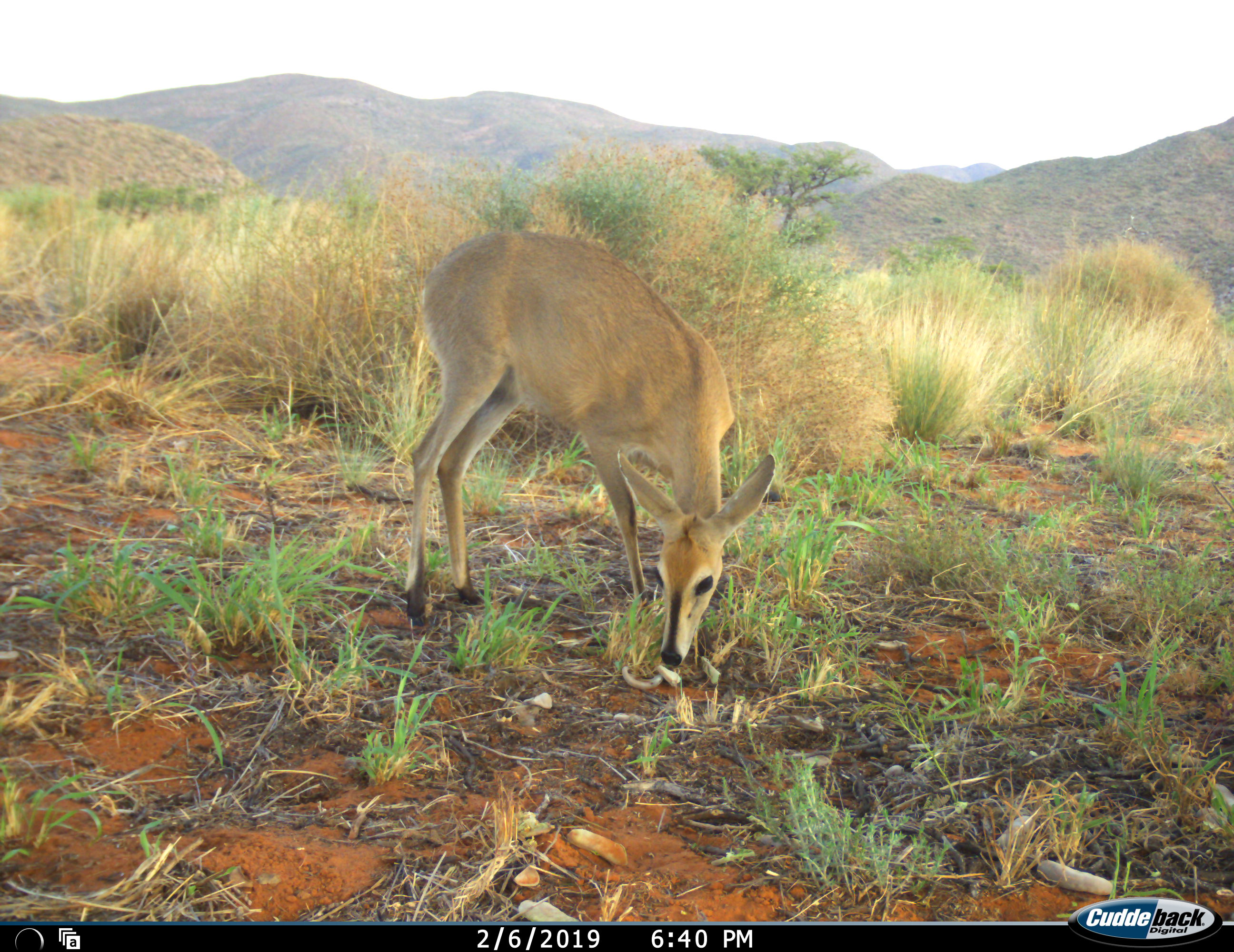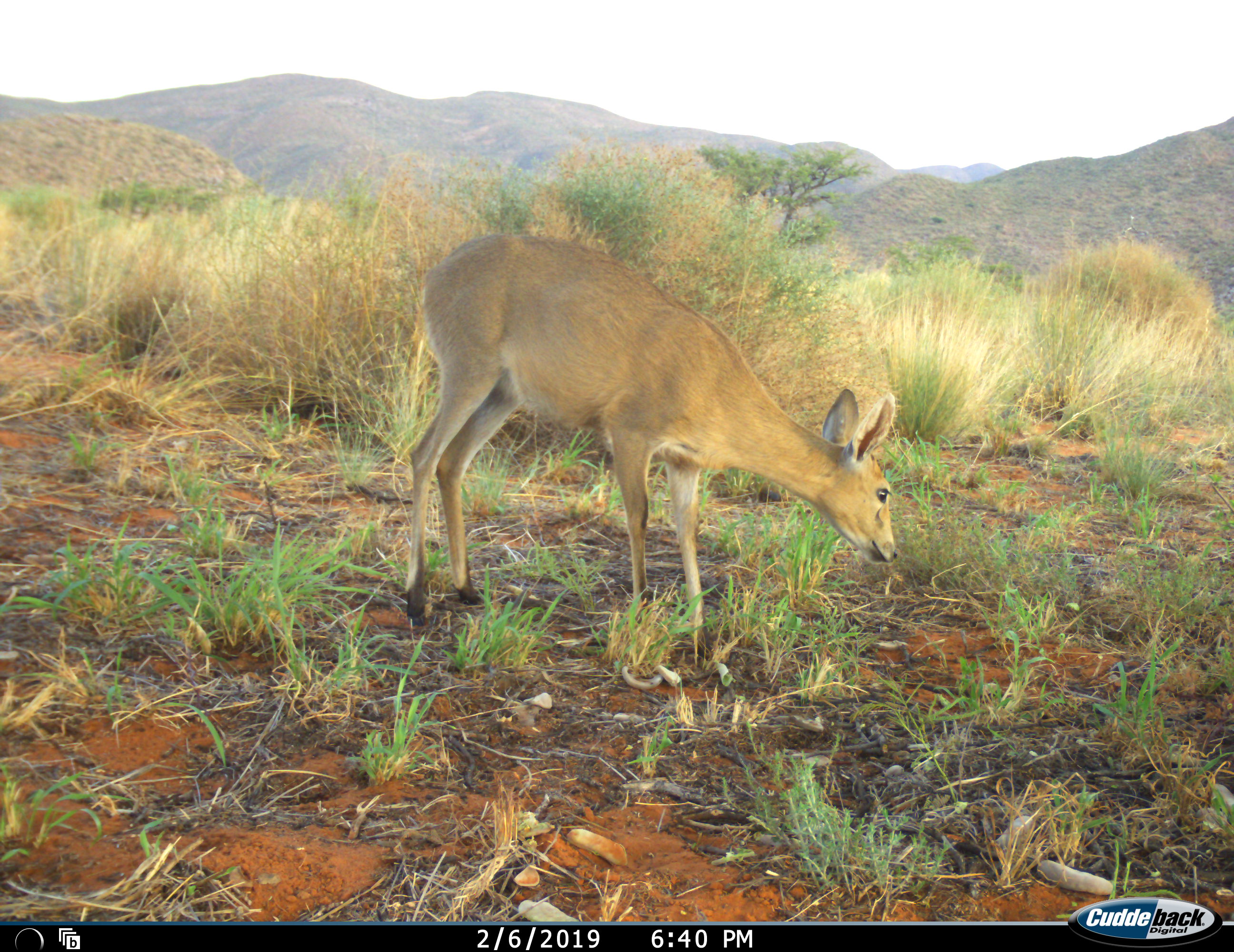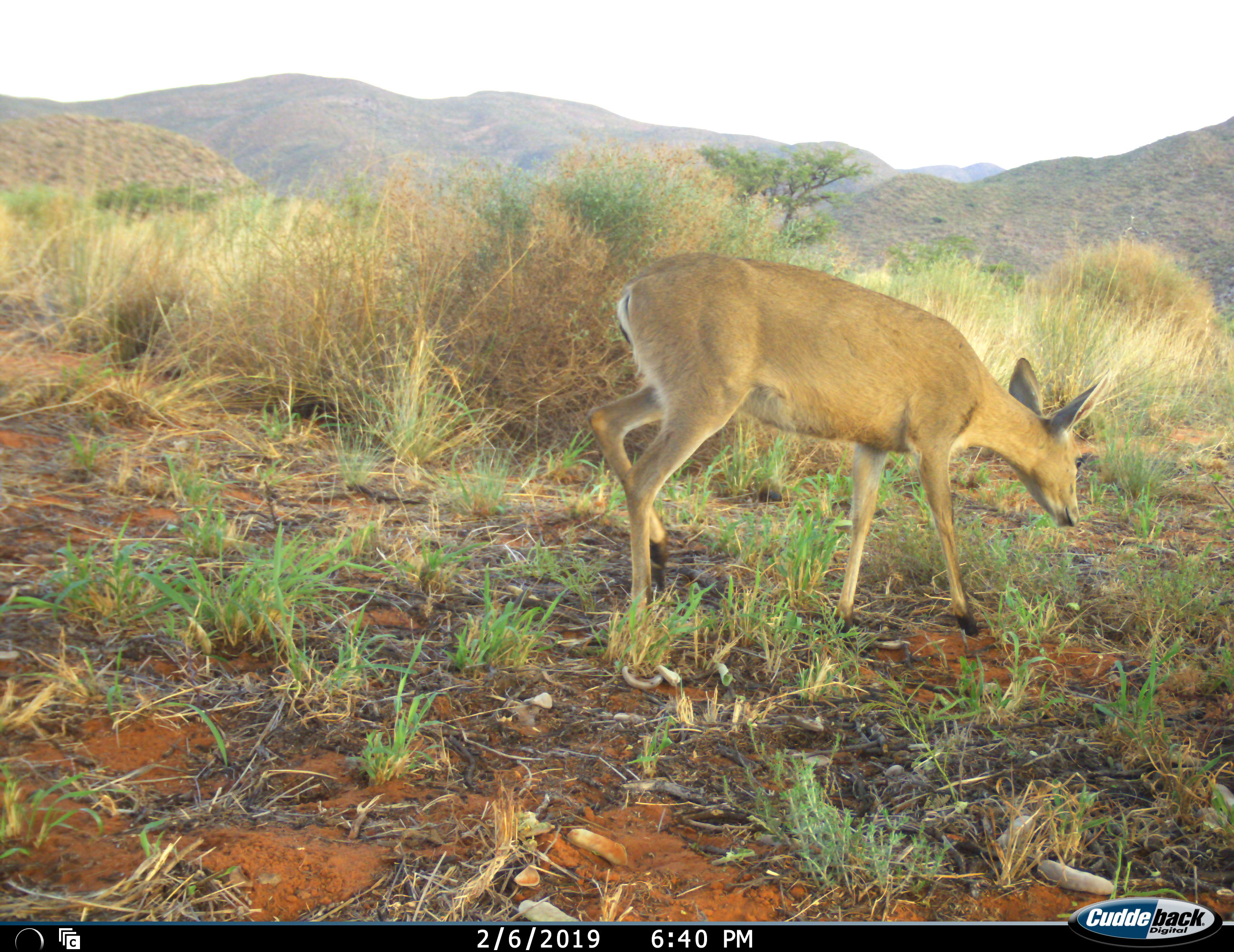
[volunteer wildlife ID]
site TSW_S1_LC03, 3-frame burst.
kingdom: Animalia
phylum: Chordata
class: Mammalia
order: Artiodactyla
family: Bovidae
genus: Sylvicapra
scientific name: Sylvicapra grimmia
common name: common duiker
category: duikercommongrey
Duikercommongrey (common duiker) (Sylvicapra grimmia), count 1. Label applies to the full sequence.